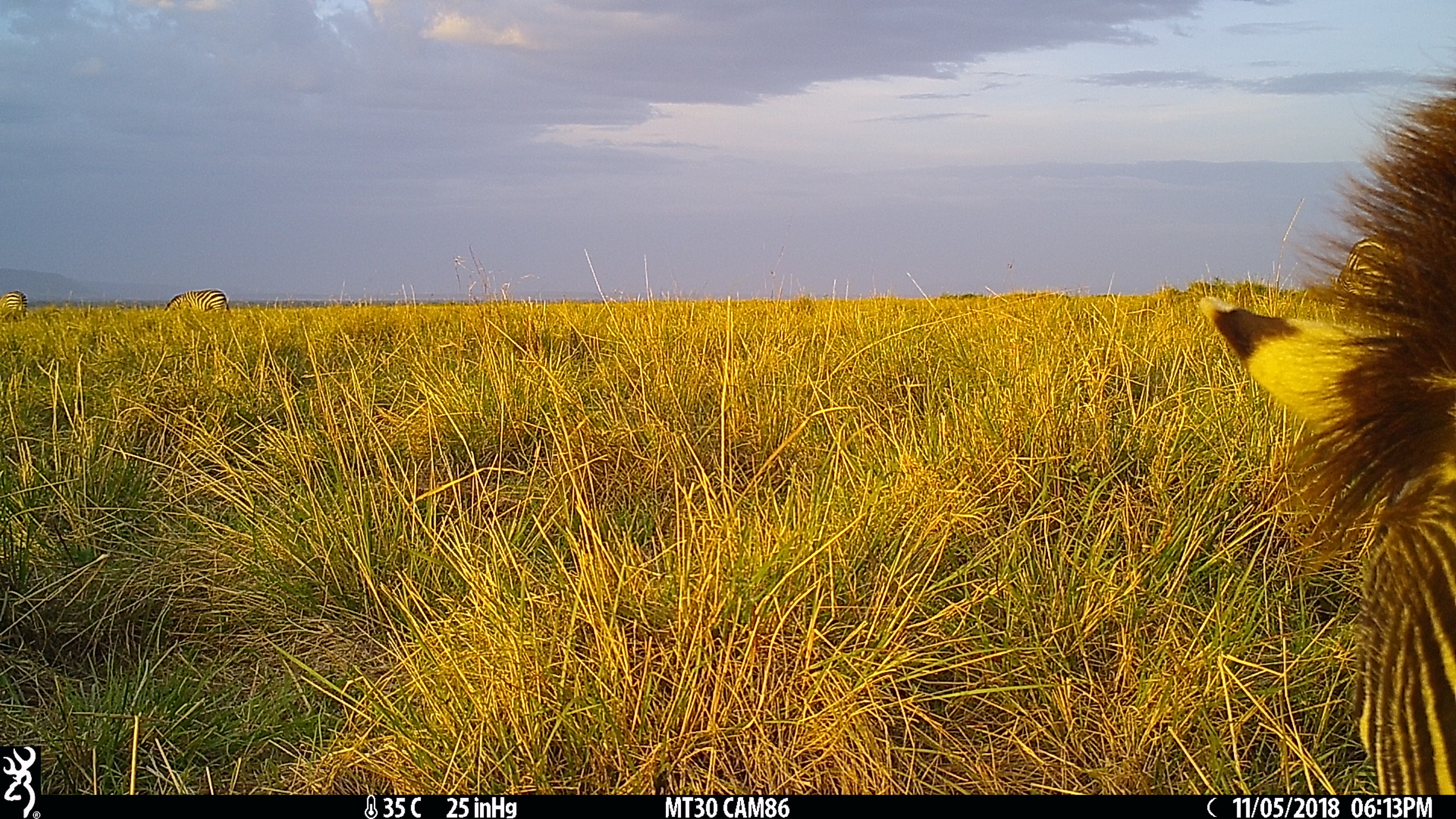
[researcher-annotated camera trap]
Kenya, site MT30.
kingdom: Animalia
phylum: Chordata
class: Mammalia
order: Perissodactyla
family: Equidae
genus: Equus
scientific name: Equus quagga burchellii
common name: burchell's zebra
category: zebra